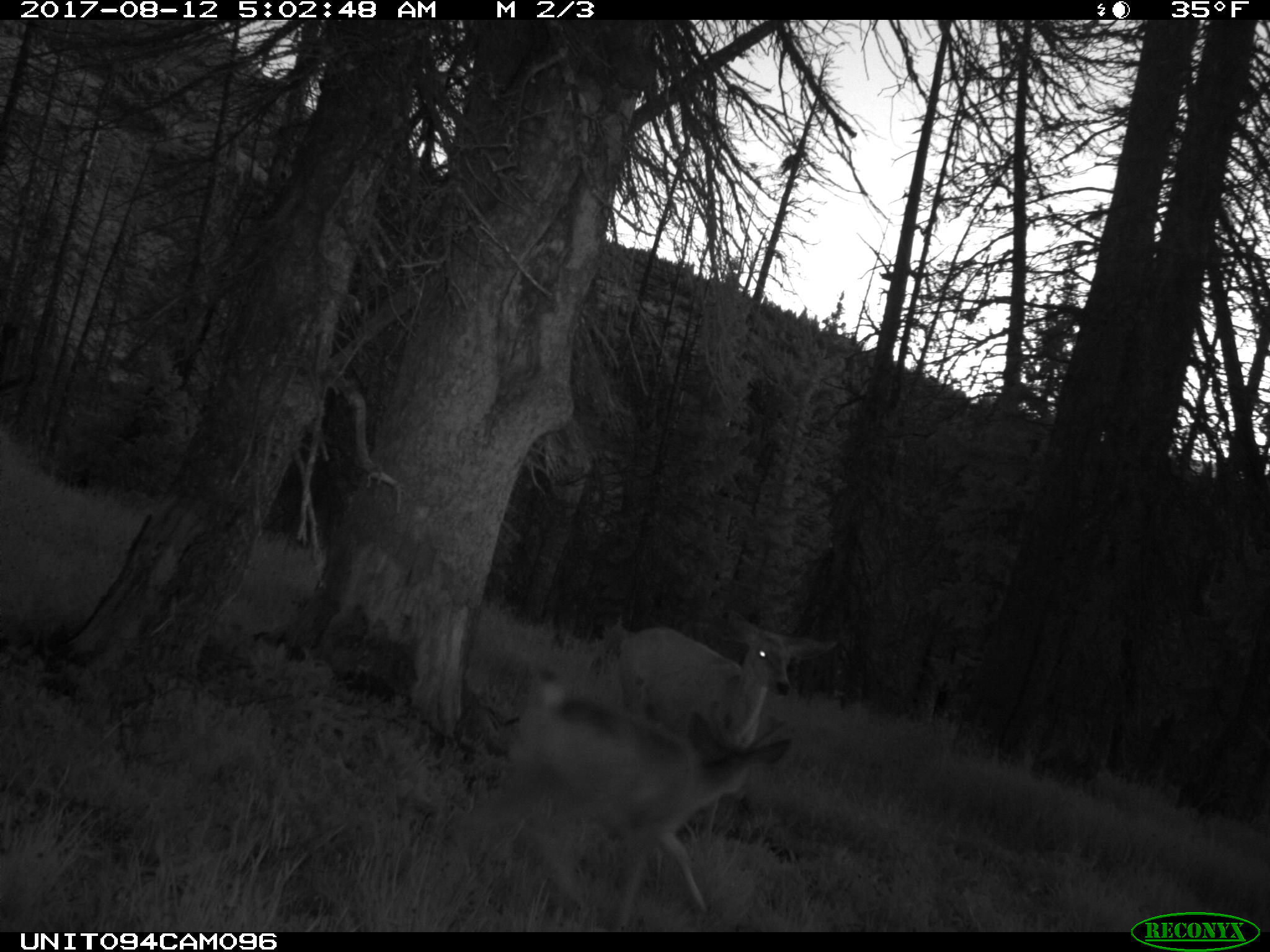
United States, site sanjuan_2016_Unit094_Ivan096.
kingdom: Animalia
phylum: Chordata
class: Mammalia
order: Artiodactyla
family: Cervidae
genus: Odocoileus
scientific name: Odocoileus hemionus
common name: mule deer